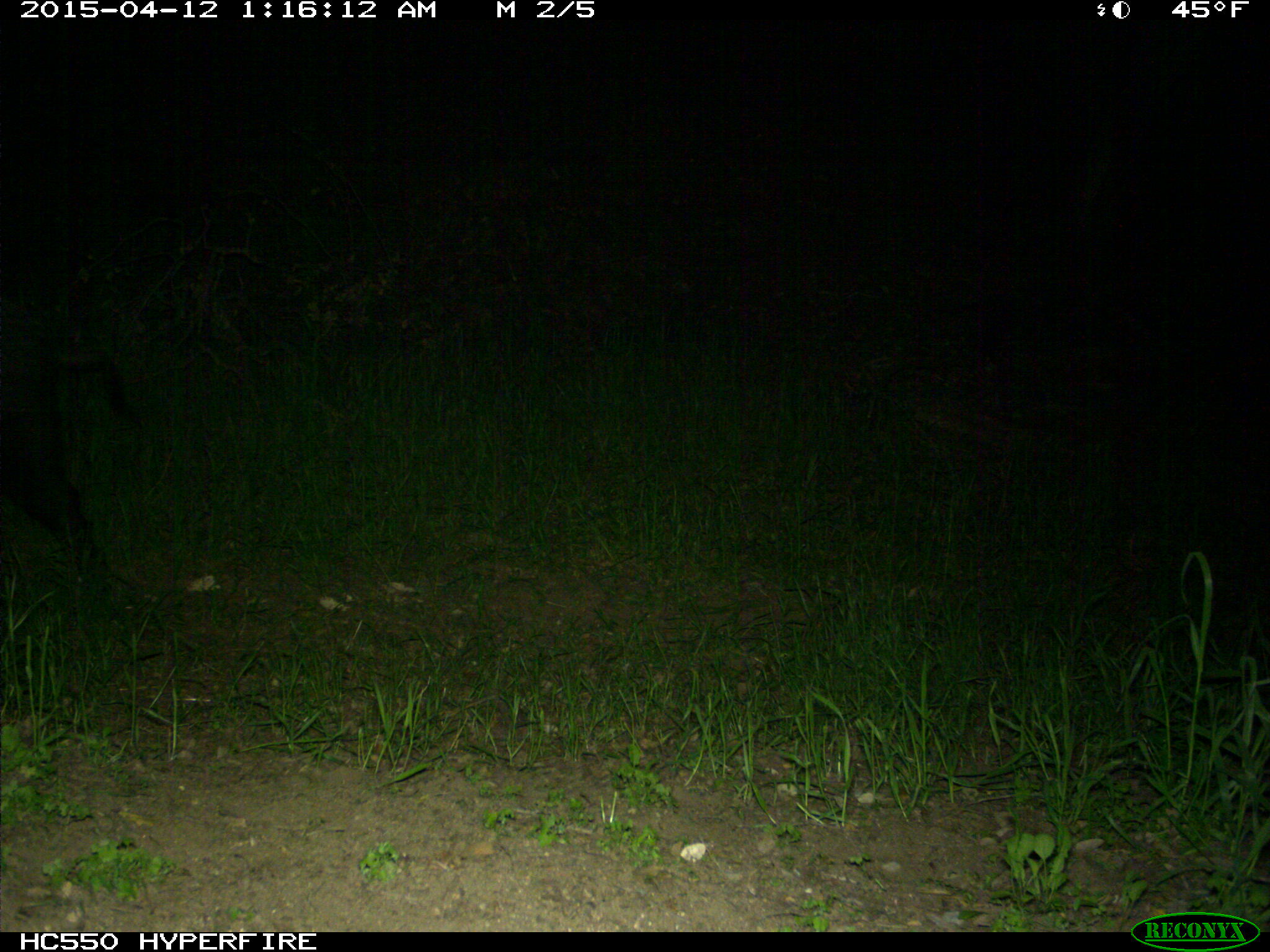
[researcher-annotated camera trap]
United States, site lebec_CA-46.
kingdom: Animalia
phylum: Chordata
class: Mammalia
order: Artiodactyla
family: Suidae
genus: Sus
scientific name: Sus scrofa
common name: wild boar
Sus scrofa (wild boar).